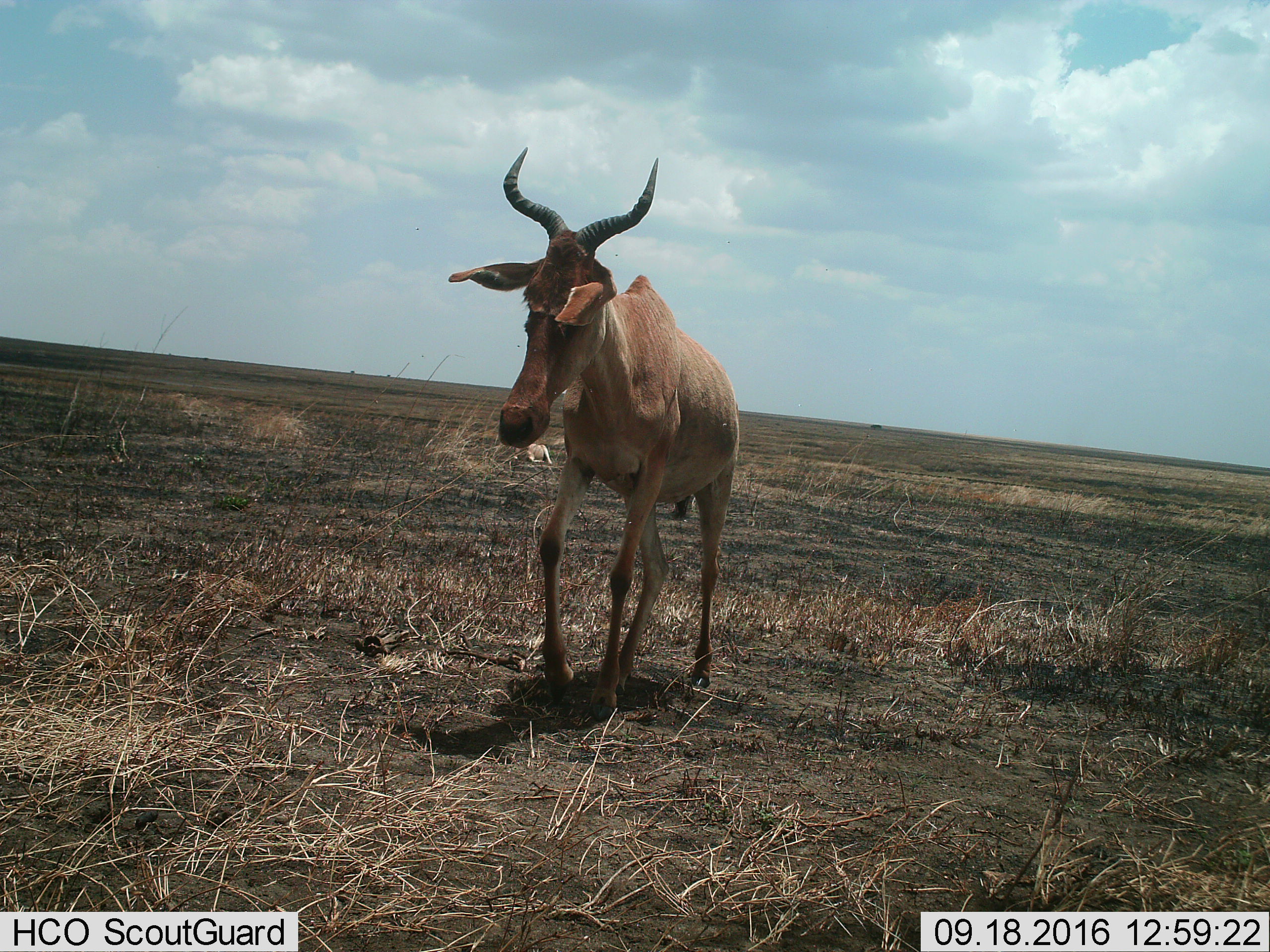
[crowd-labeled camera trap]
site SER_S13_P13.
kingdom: Animalia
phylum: Chordata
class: Mammalia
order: Artiodactyla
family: Bovidae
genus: Alcelaphus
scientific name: Alcelaphus buselaphus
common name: hartebeest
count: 2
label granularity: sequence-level